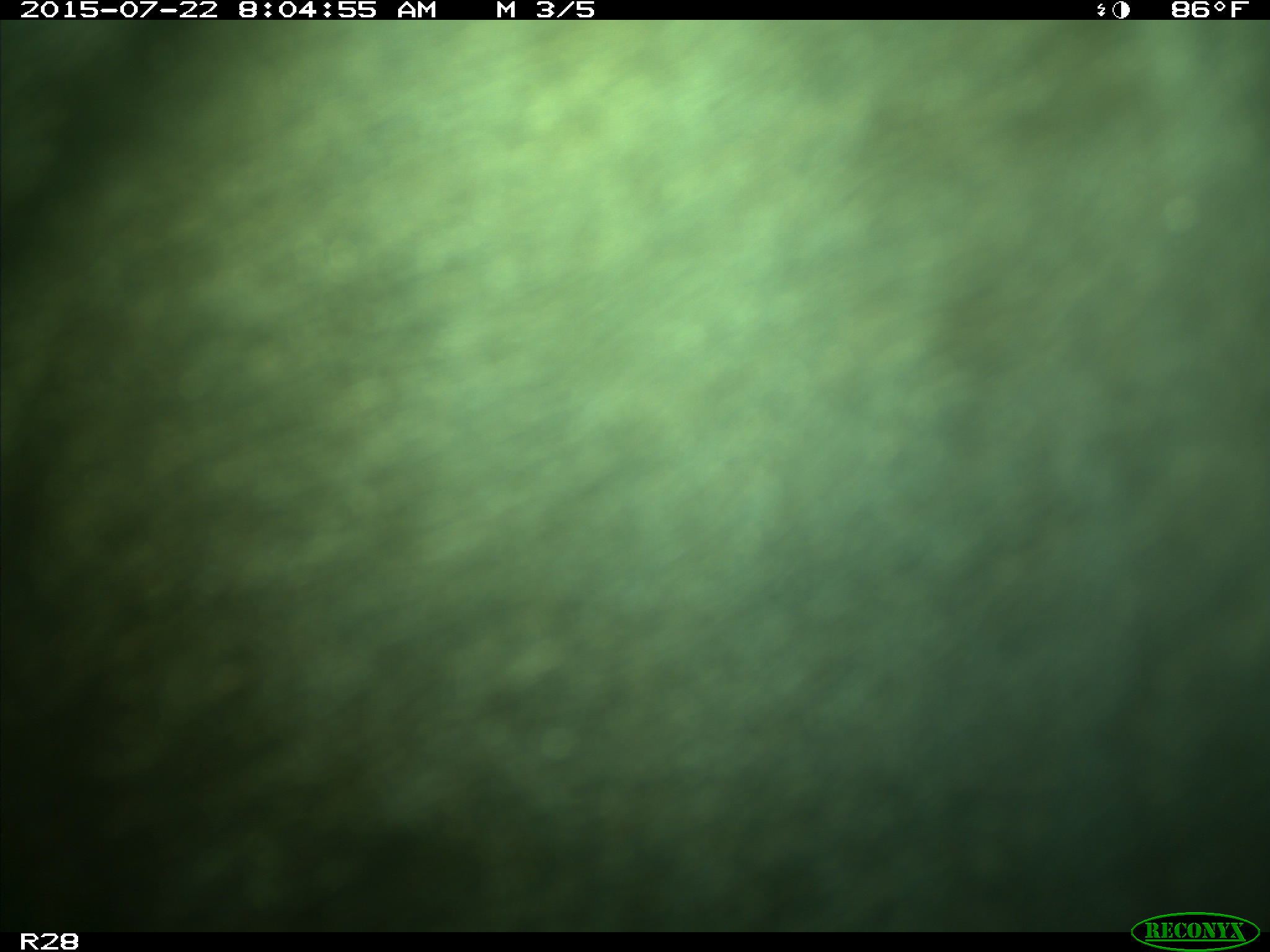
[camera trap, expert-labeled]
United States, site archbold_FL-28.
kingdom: Animalia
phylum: Chordata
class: Mammalia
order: Artiodactyla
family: Bovidae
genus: Bos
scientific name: Bos taurus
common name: domestic cow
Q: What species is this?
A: Bos taurus (domestic cow).